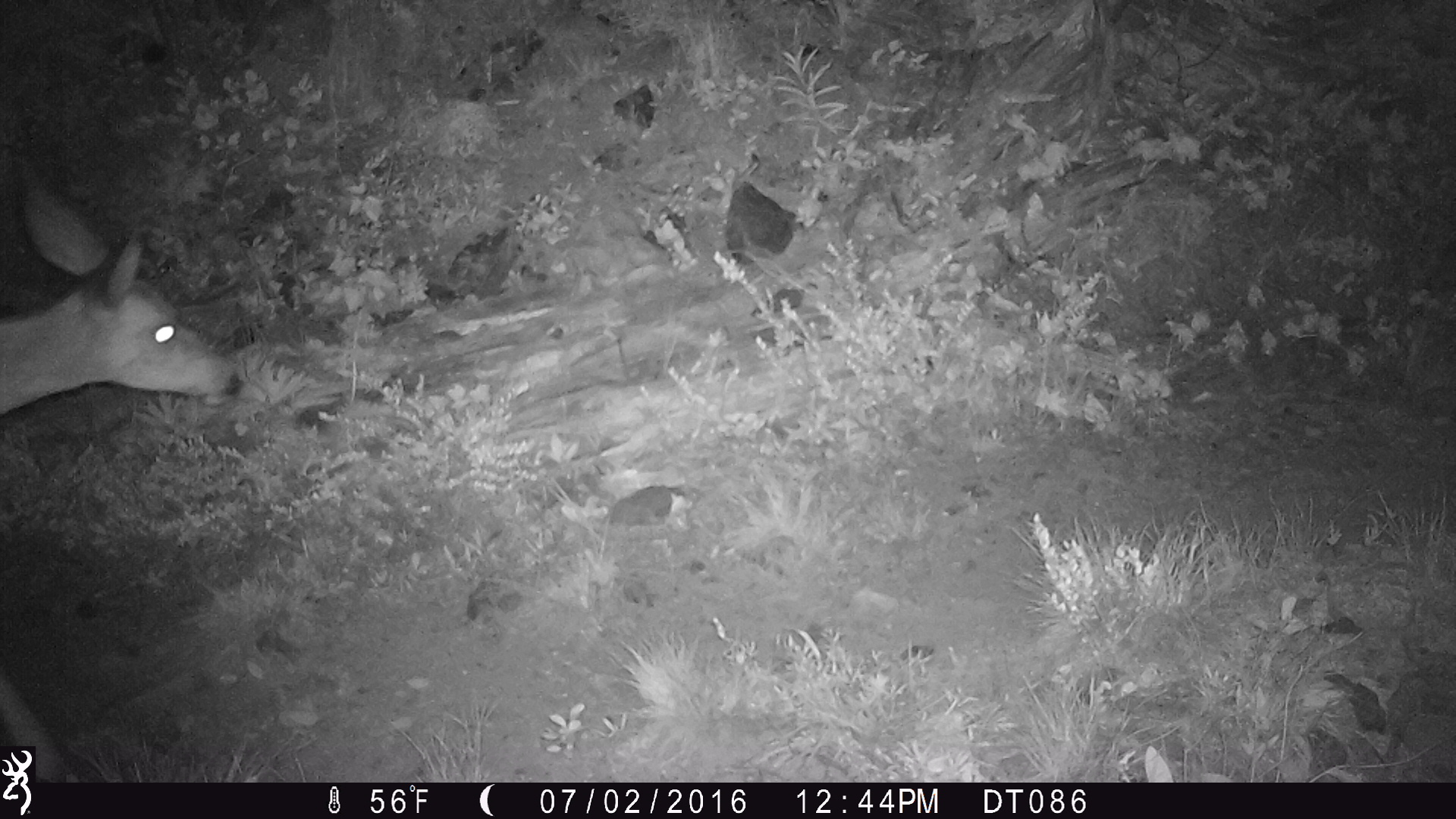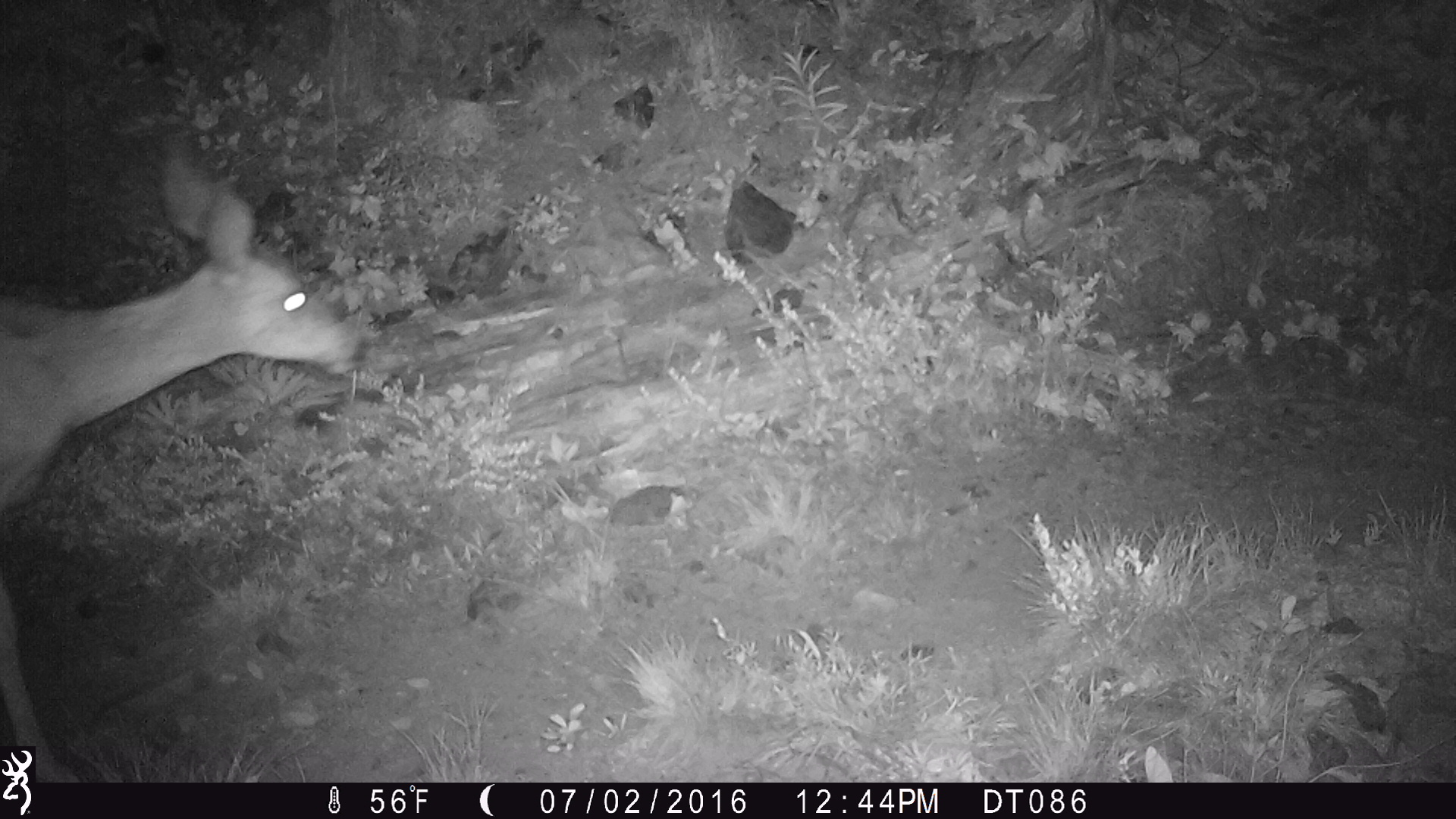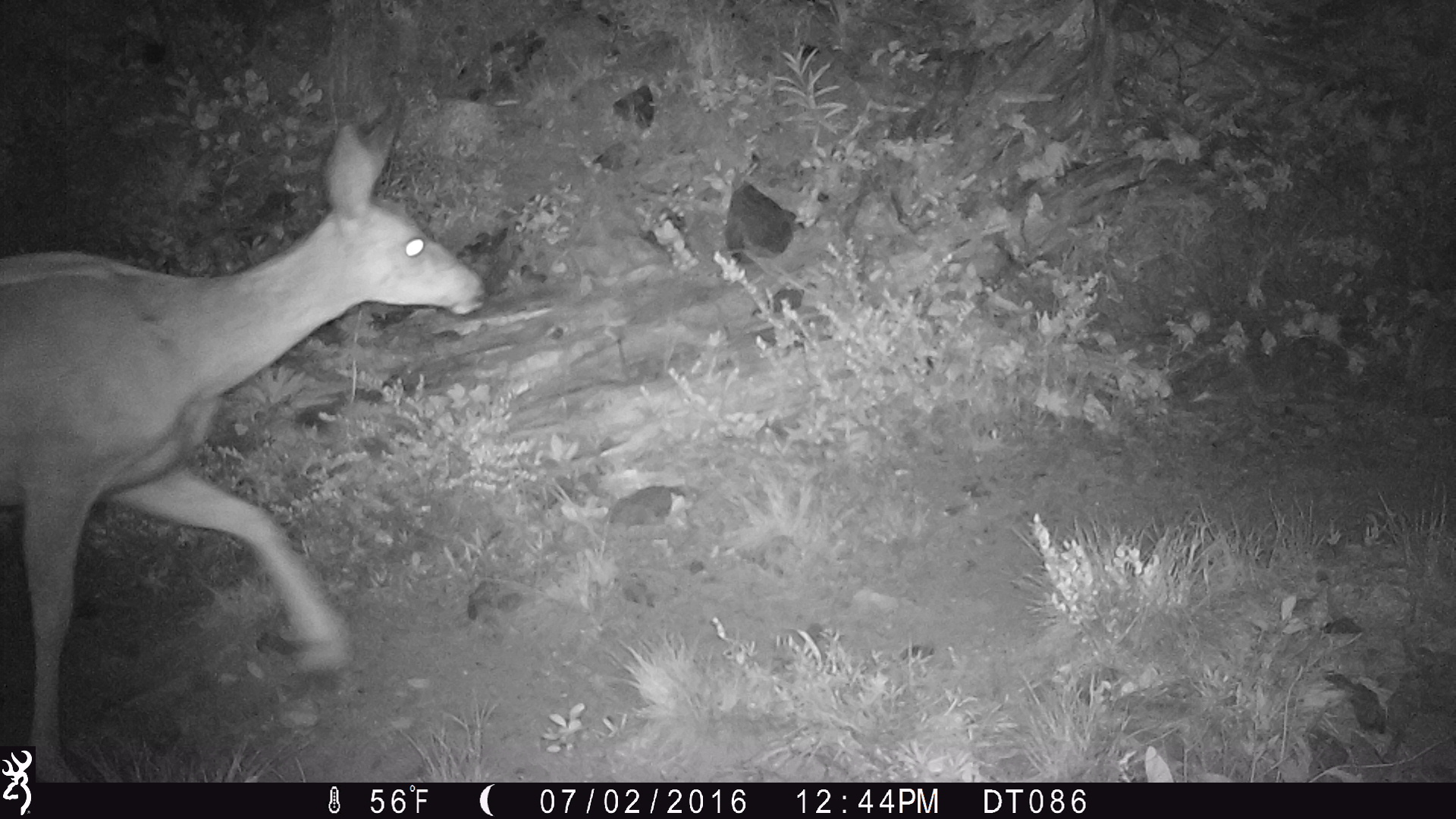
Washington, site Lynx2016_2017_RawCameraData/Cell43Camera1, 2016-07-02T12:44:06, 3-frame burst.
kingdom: Animalia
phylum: Chordata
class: Mammalia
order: Artiodactyla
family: Cervidae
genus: Odocoileus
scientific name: Odocoileus hemionus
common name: mule deer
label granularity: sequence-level